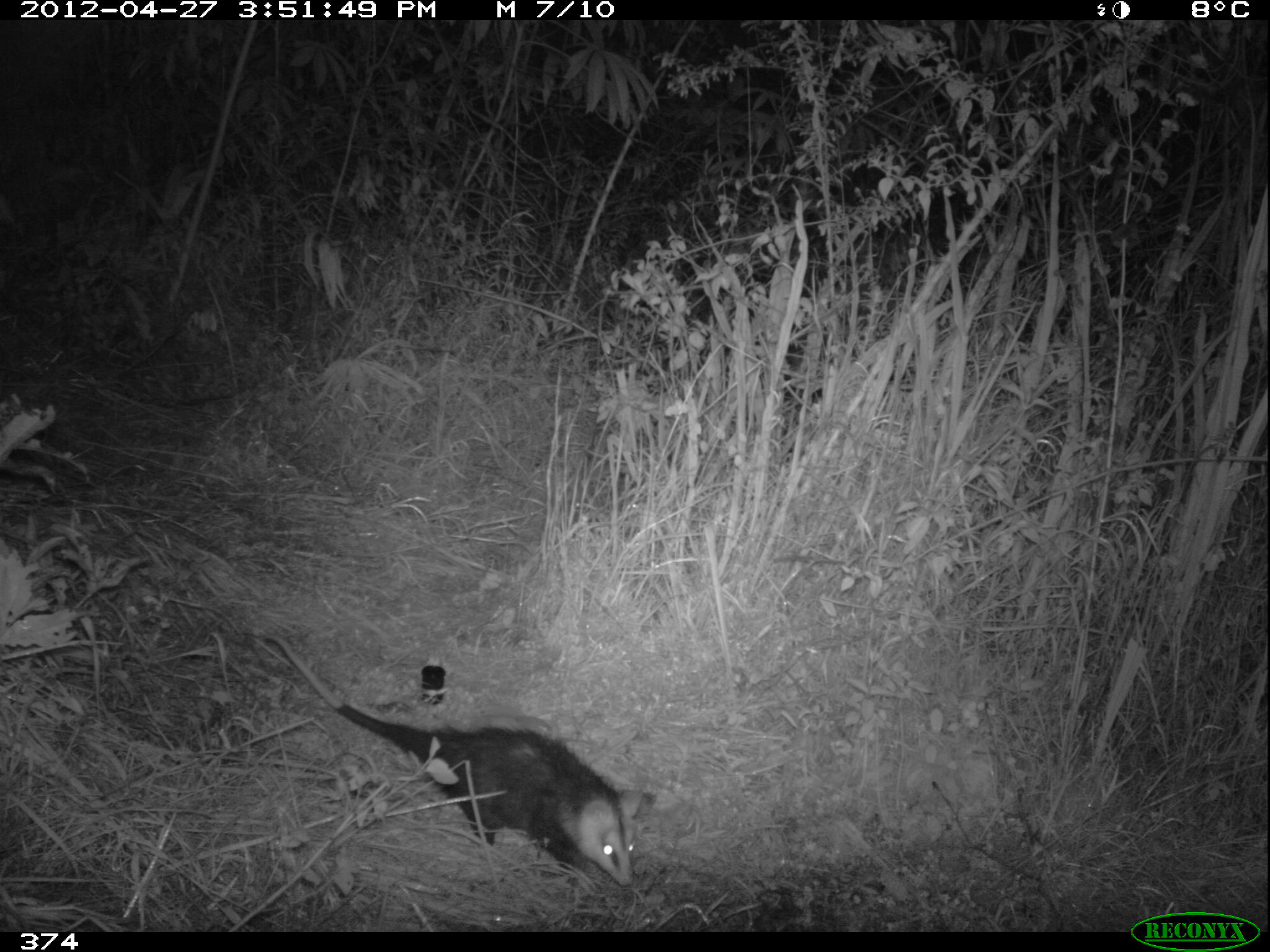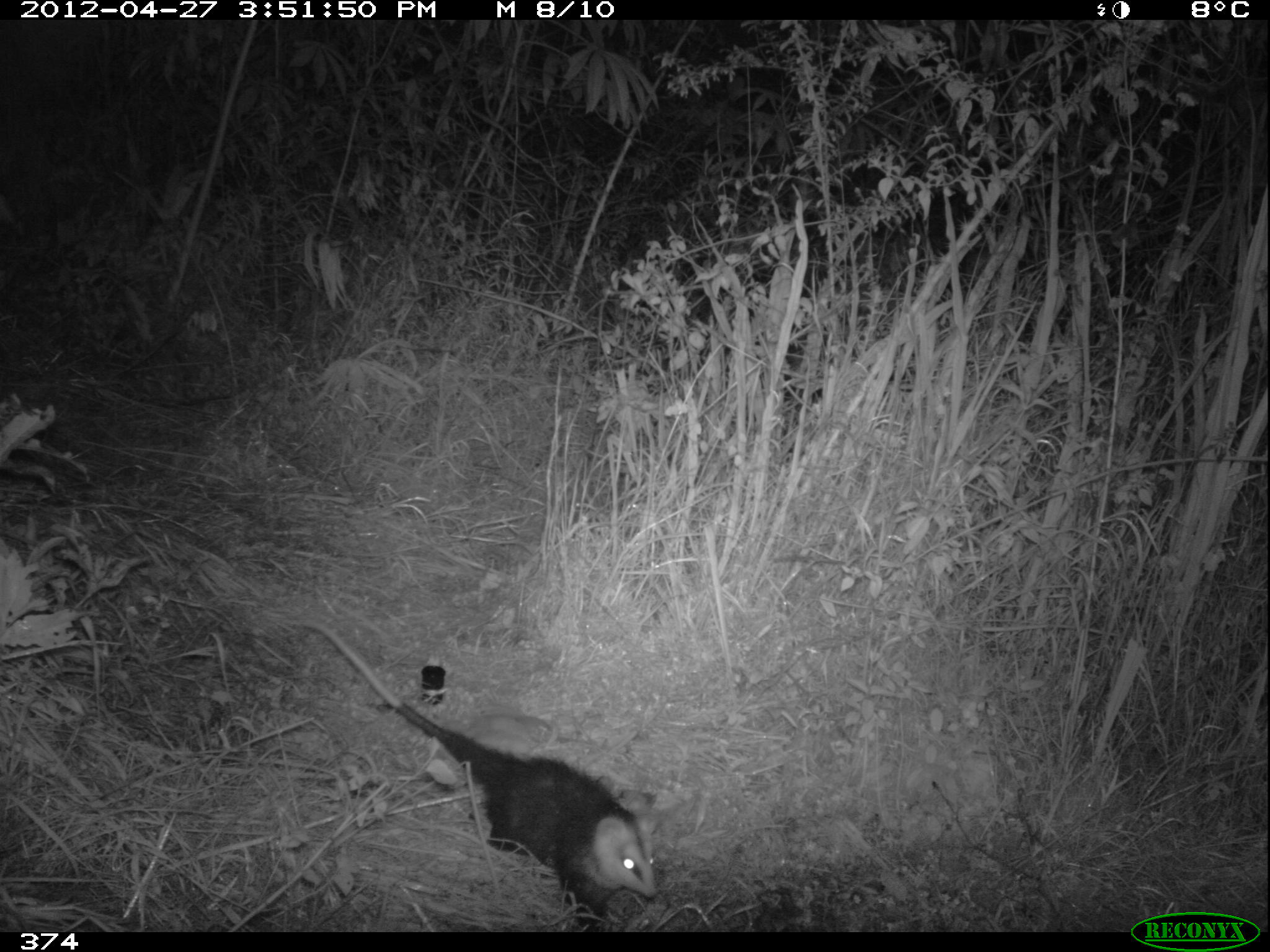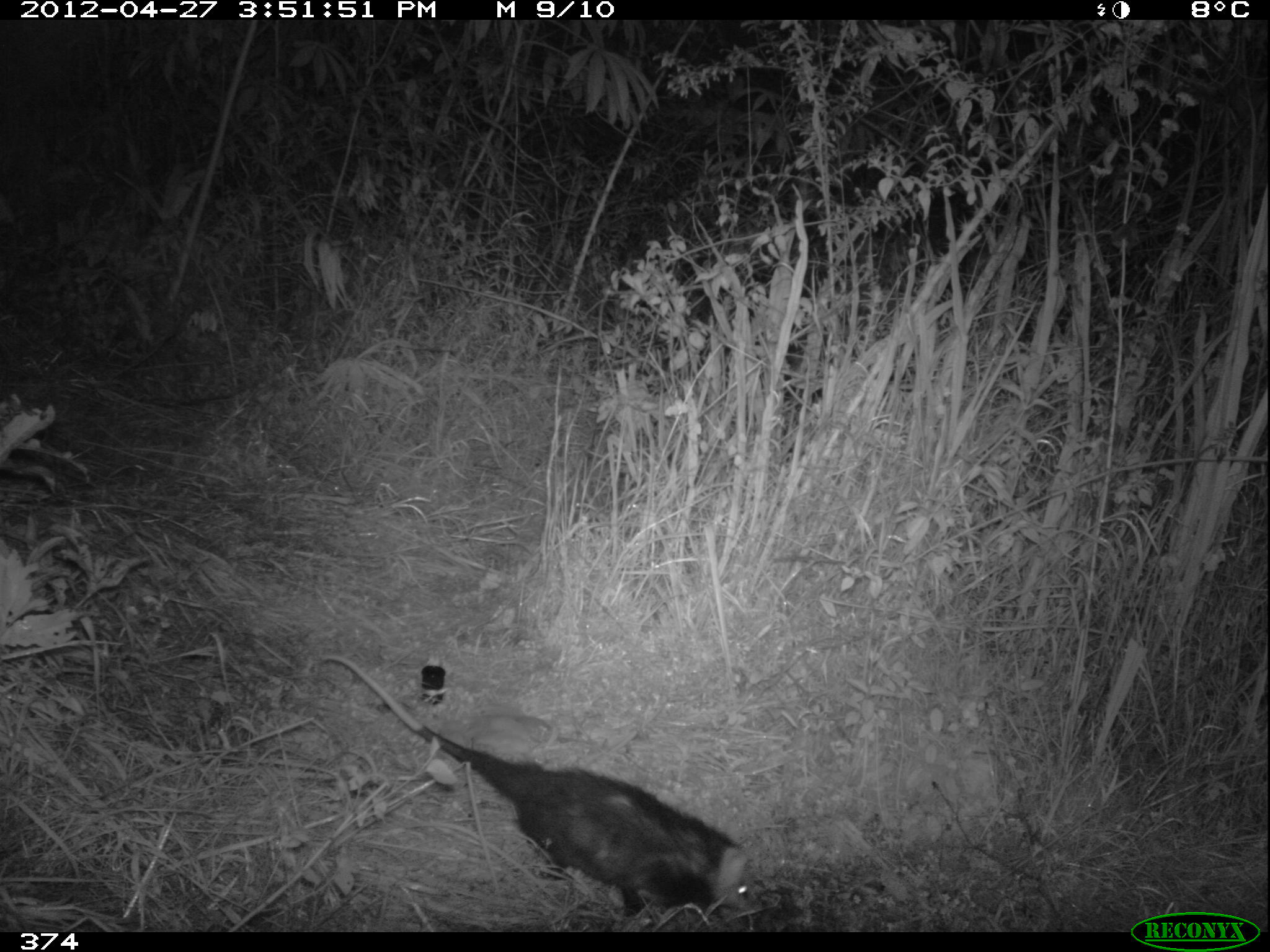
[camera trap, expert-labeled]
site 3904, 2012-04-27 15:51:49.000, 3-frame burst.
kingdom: Animalia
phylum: Chordata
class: Mammalia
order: Didelphimorphia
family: Didelphidae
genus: Didelphis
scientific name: Didelphis pernigra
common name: andean white-eared opossum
Didelphis pernigra (andean white-eared opossum).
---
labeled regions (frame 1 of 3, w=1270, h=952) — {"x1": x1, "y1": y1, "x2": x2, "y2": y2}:
didelphis pernigra: {"x1": 251, "y1": 621, "x2": 644, "y2": 890}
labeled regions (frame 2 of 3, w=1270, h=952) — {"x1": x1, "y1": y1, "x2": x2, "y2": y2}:
didelphis pernigra: {"x1": 302, "y1": 617, "x2": 661, "y2": 928}